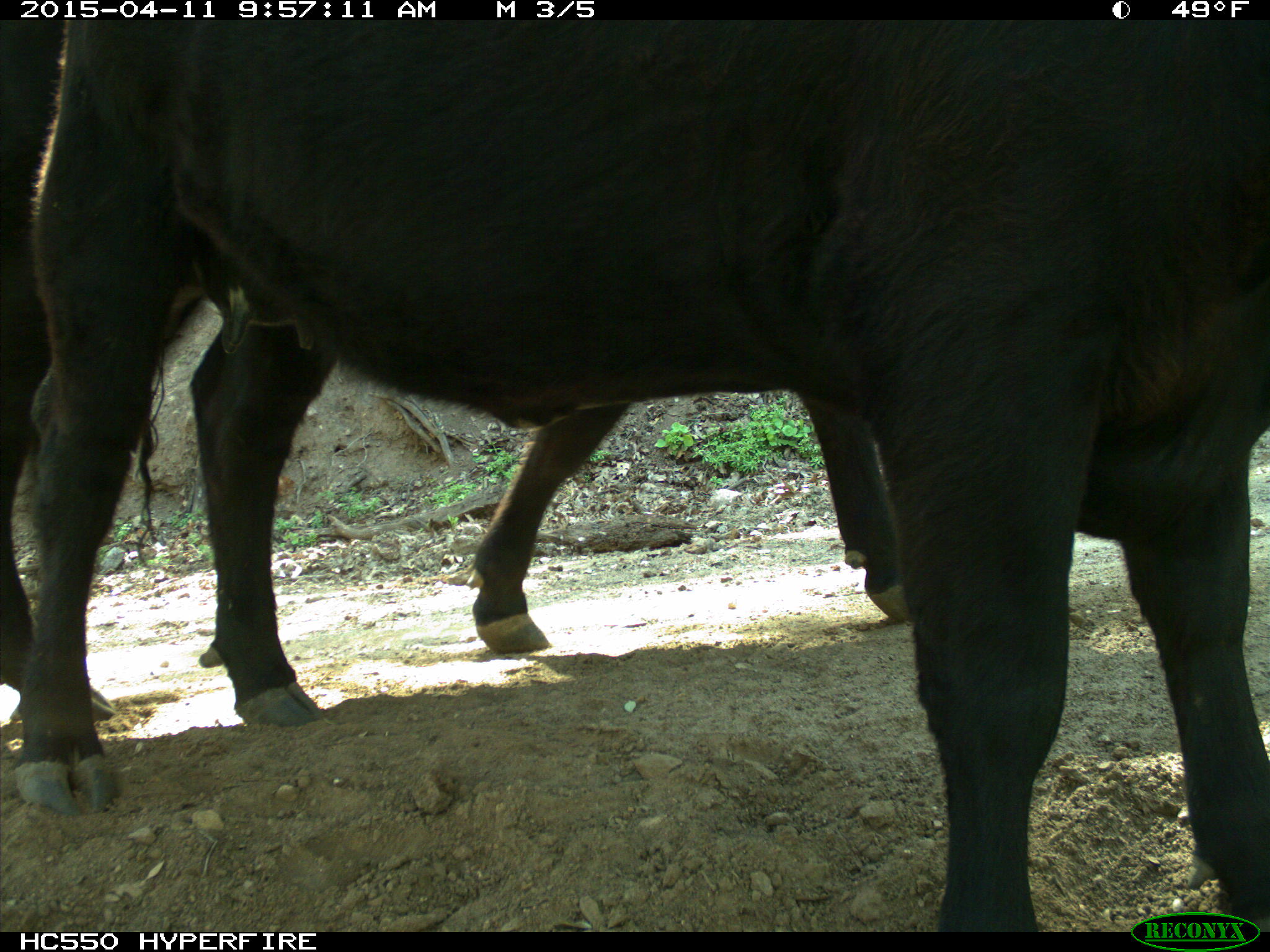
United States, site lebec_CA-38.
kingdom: Animalia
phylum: Chordata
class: Mammalia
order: Artiodactyla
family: Bovidae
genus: Bos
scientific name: Bos taurus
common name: domestic cow